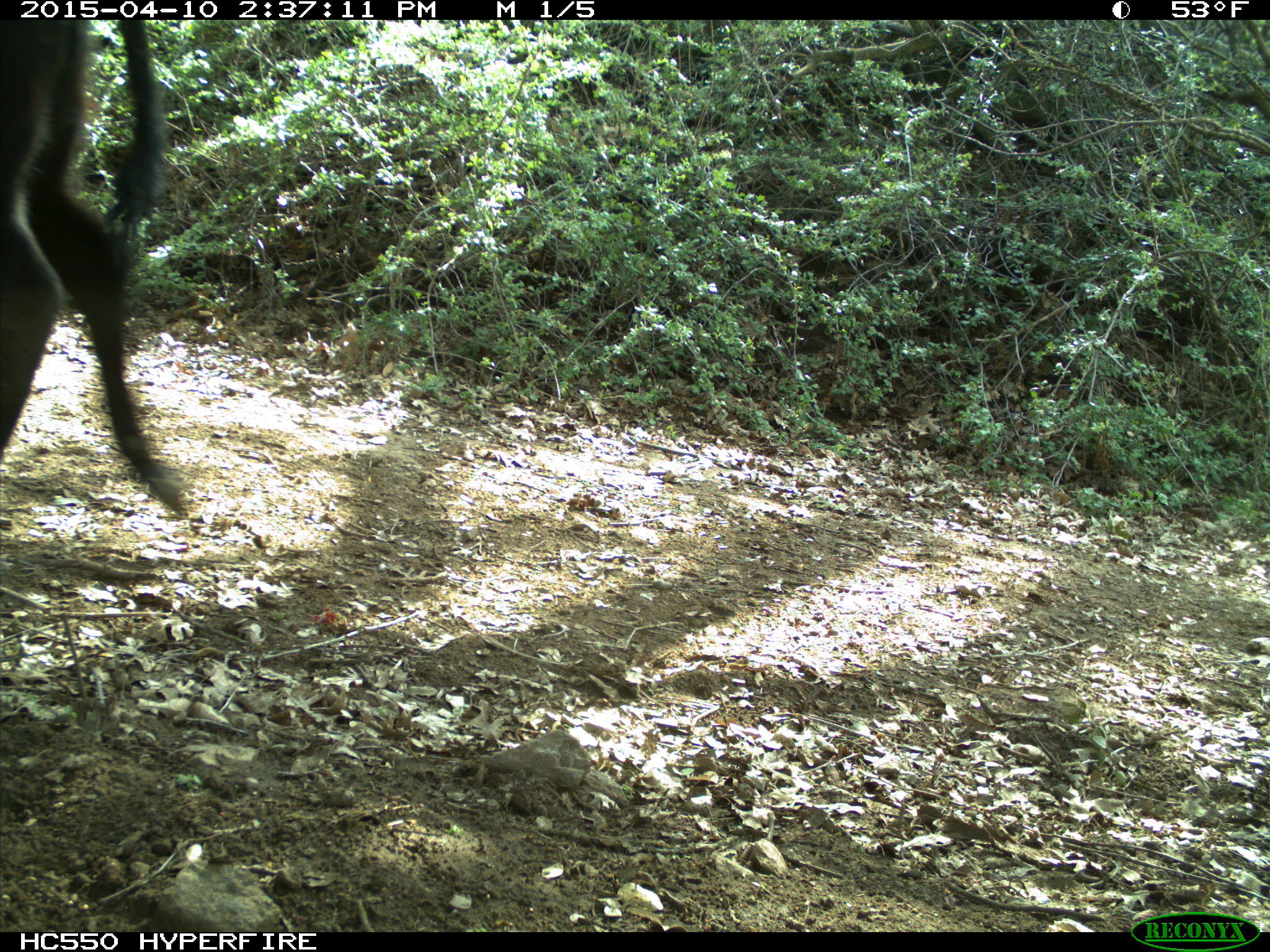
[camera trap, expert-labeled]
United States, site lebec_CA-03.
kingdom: Animalia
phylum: Chordata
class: Mammalia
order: Artiodactyla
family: Bovidae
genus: Bos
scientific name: Bos taurus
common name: domestic cow